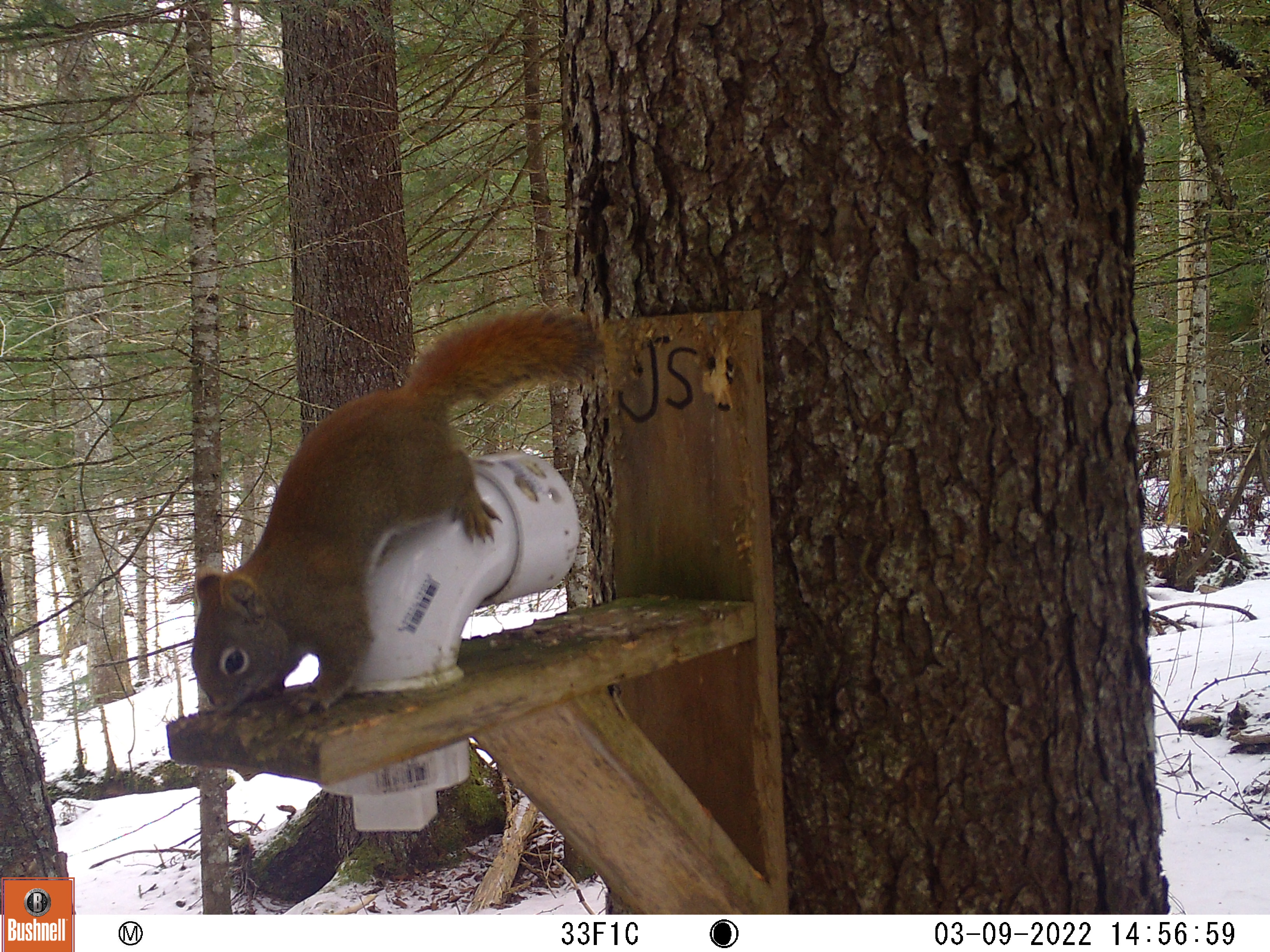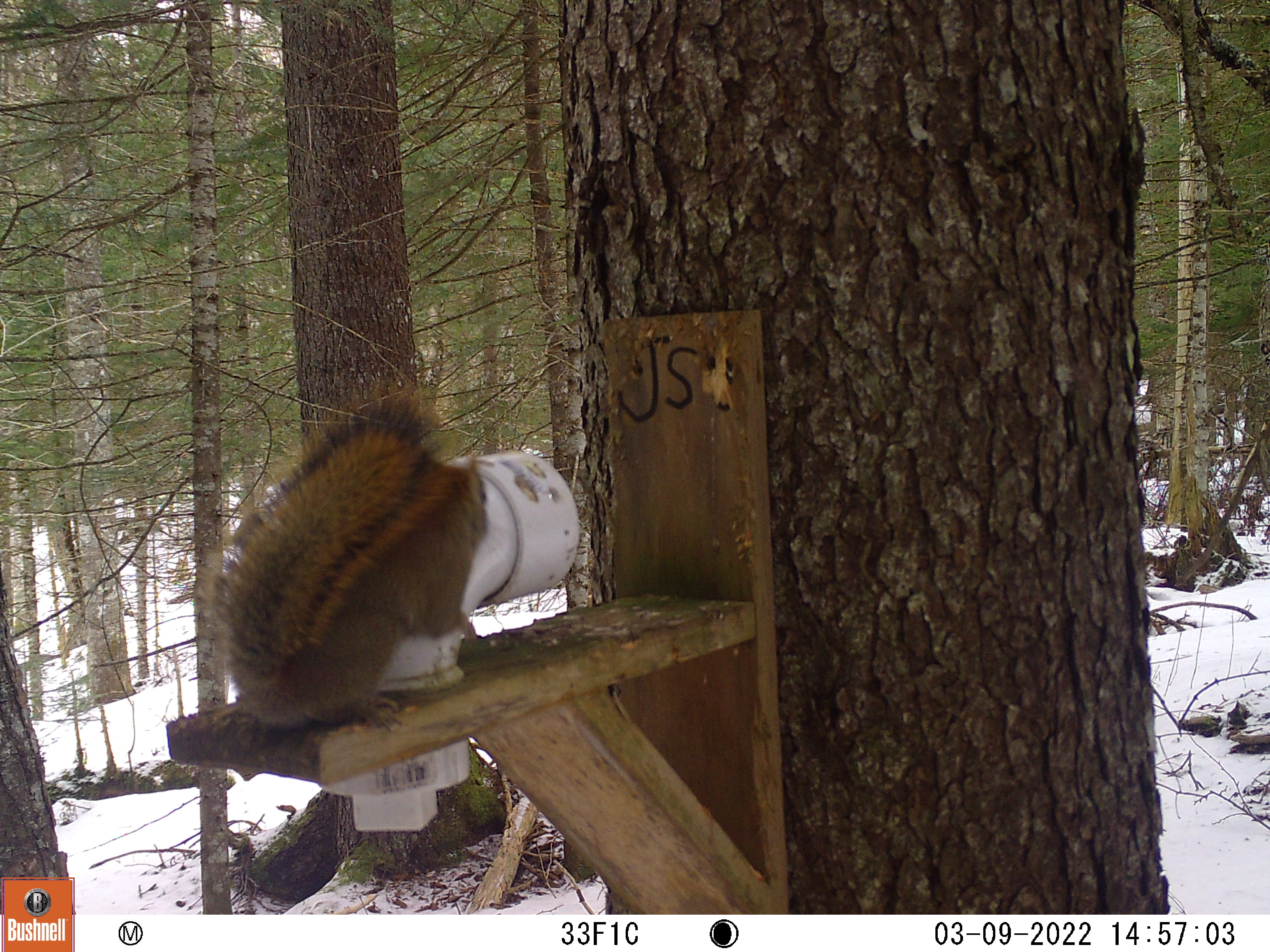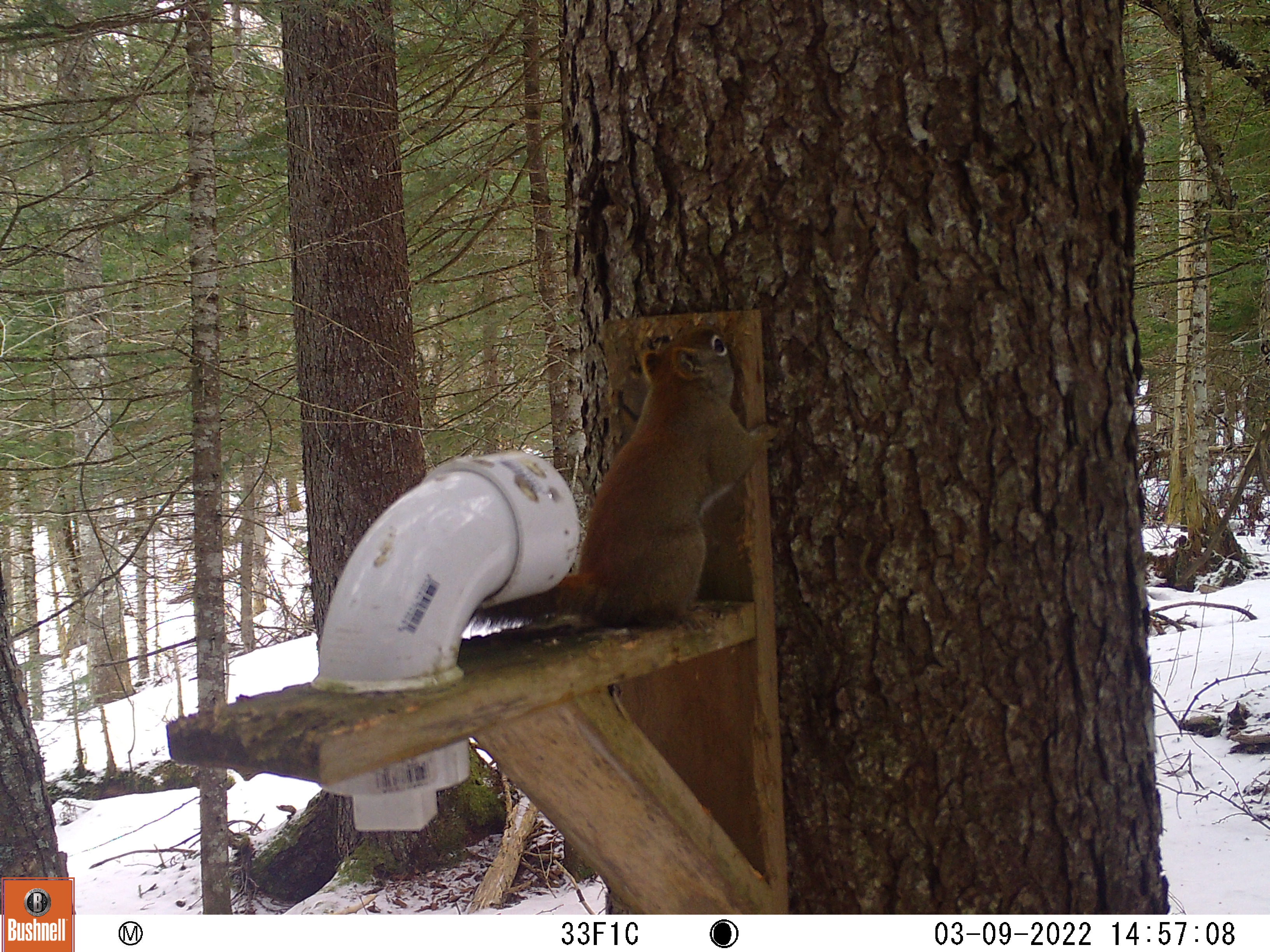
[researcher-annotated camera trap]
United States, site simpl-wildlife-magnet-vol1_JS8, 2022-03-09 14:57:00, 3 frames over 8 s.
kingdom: Animalia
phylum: Chordata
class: Mammalia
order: Rodentia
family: Sciuridae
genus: Tamiasciurus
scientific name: Tamiasciurus hudsonicus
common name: red squirrel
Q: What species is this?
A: Red squirrel (Tamiasciurus hudsonicus).